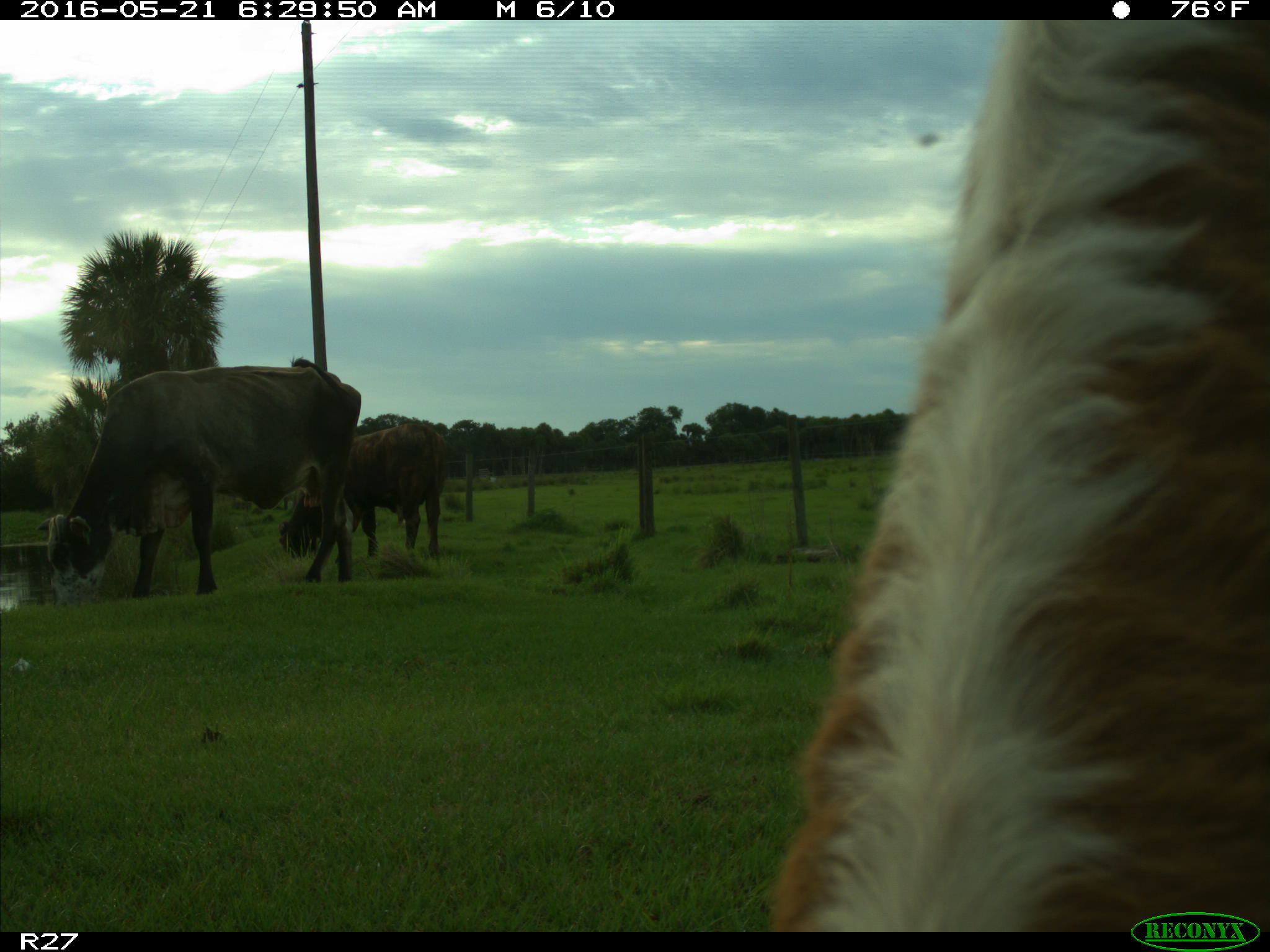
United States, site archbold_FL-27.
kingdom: Animalia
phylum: Chordata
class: Mammalia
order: Artiodactyla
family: Bovidae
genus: Bos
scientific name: Bos taurus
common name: domestic cow